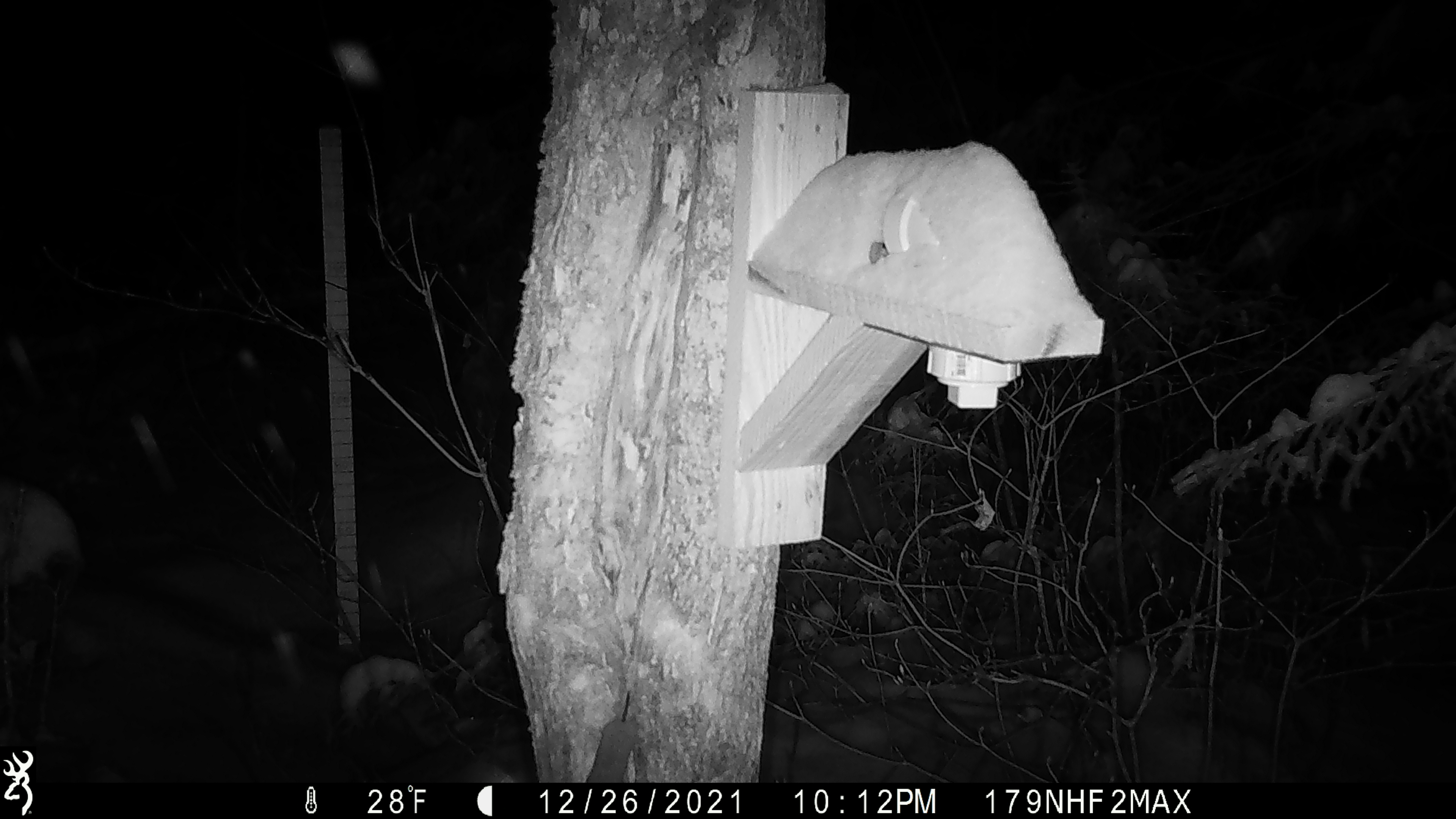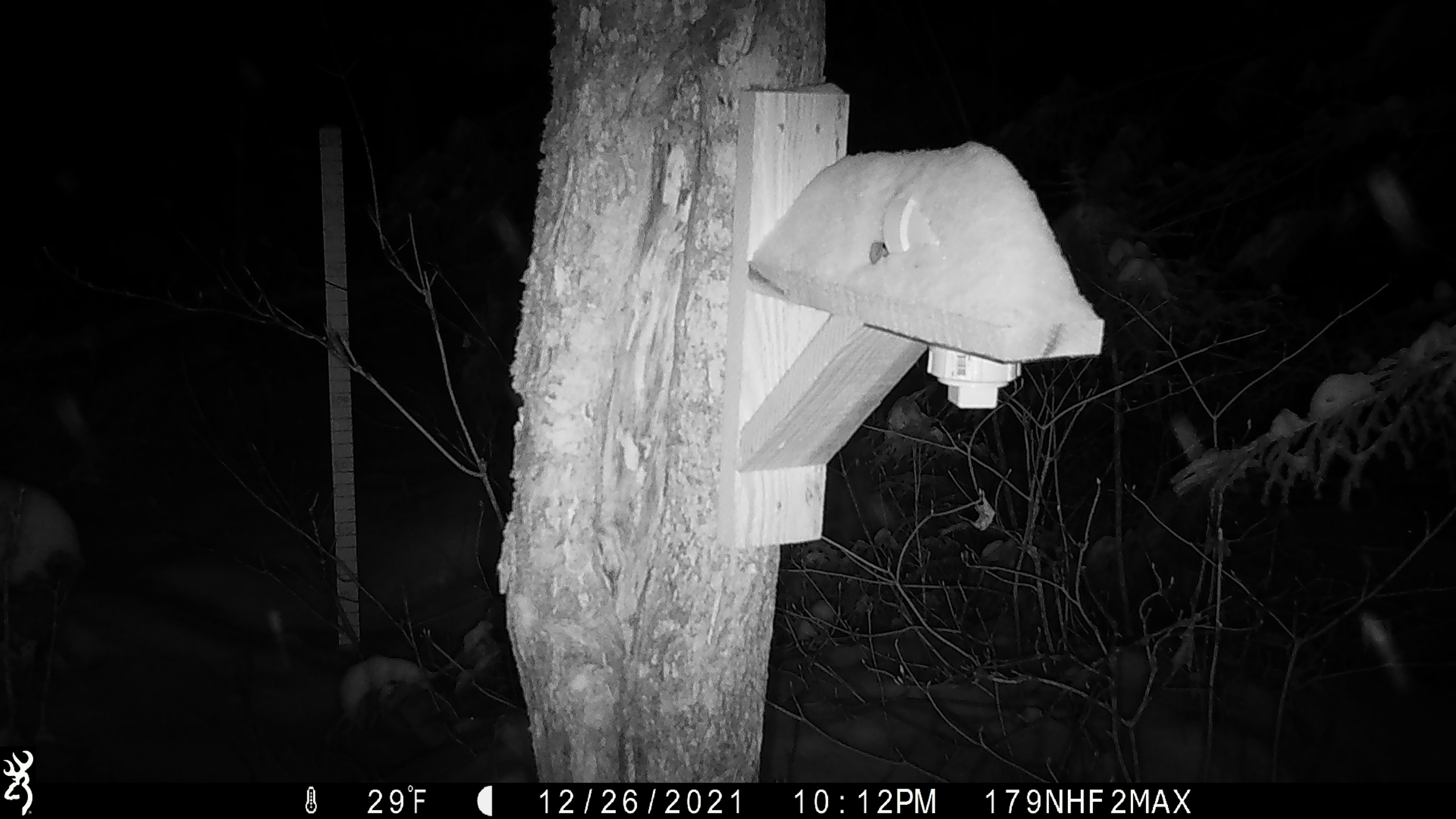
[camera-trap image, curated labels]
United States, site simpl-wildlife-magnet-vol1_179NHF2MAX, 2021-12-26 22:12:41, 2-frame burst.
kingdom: Animalia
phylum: Chordata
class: Mammalia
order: Rodentia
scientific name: Rodentia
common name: mouse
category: mouse sp.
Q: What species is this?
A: Mouse sp. (mouse) (Rodentia).